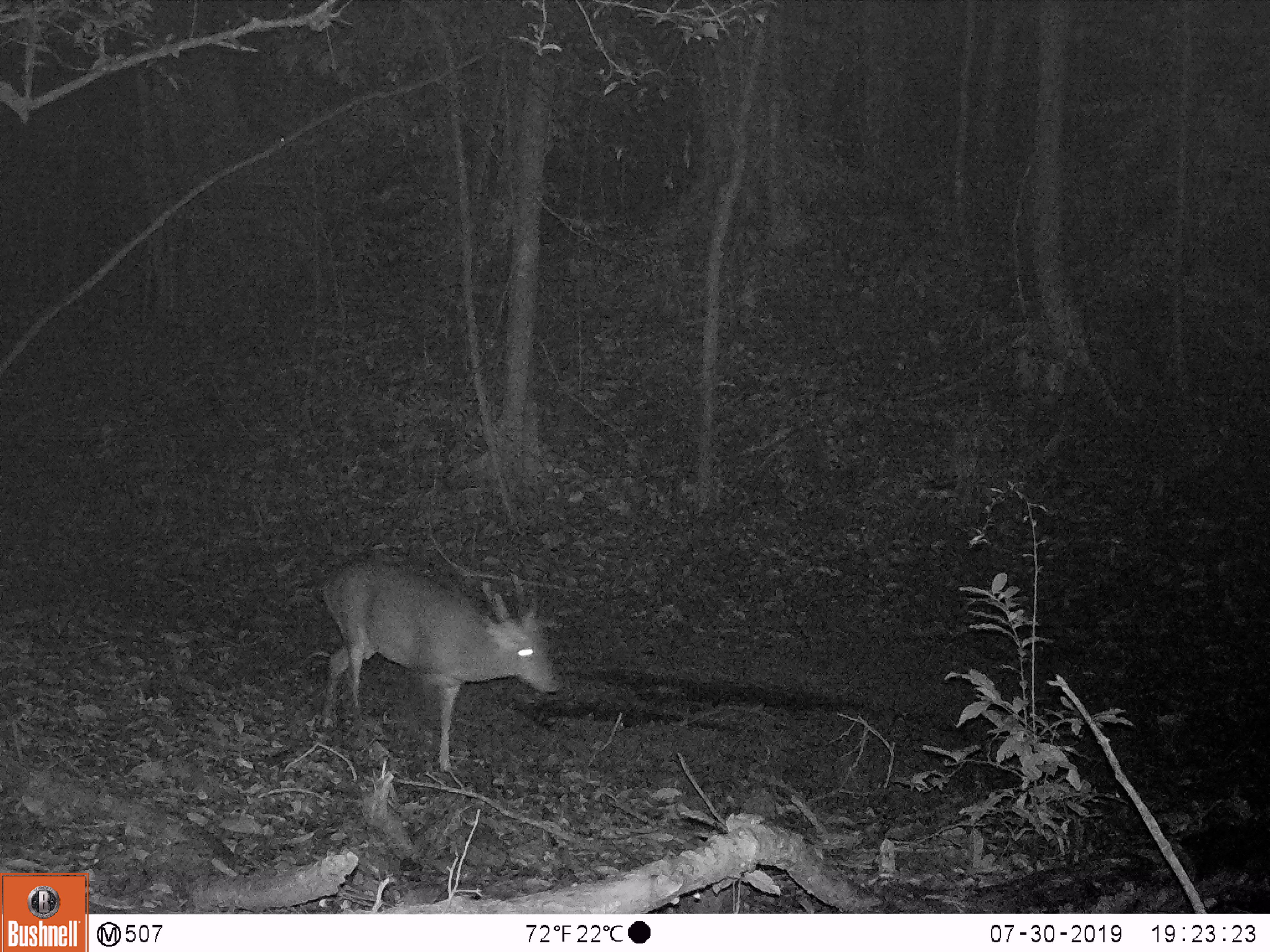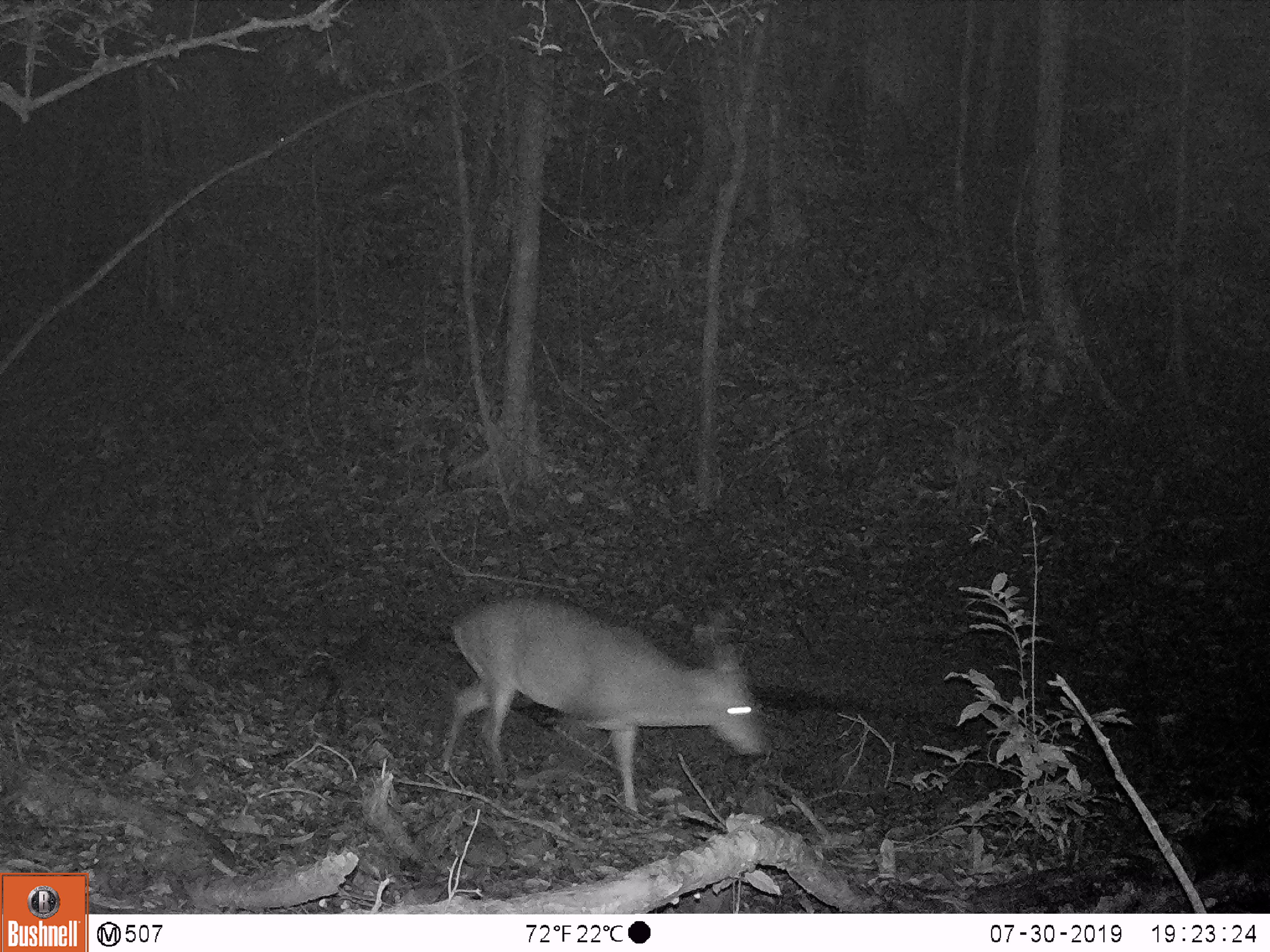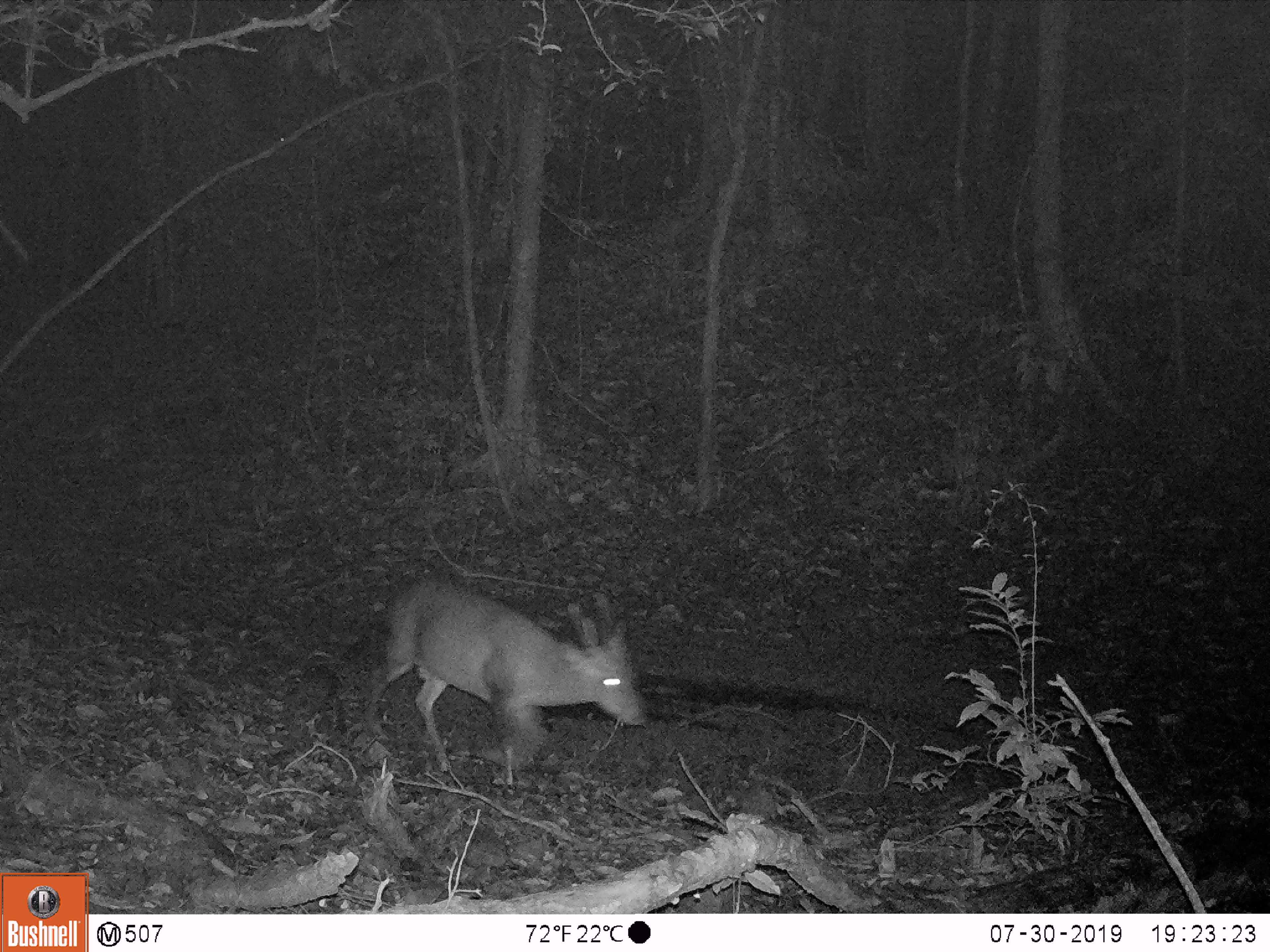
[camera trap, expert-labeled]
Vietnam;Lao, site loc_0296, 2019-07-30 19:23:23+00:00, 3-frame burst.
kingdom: Animalia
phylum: Chordata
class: Mammalia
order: Artiodactyla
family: Cervidae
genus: Muntiacus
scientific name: Muntiacus vuquangensis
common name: large-antlered muntjac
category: large antlered muntjac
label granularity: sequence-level